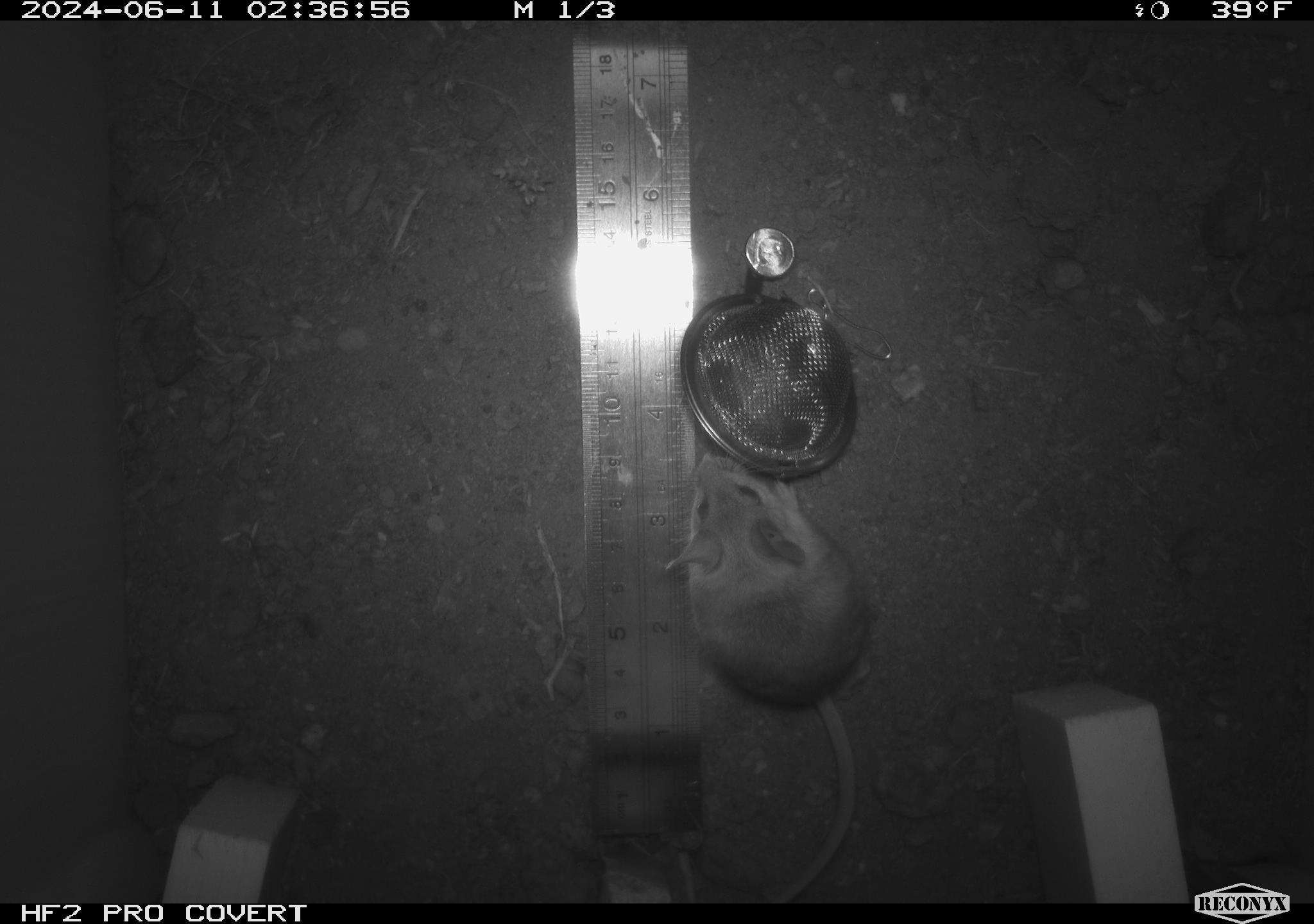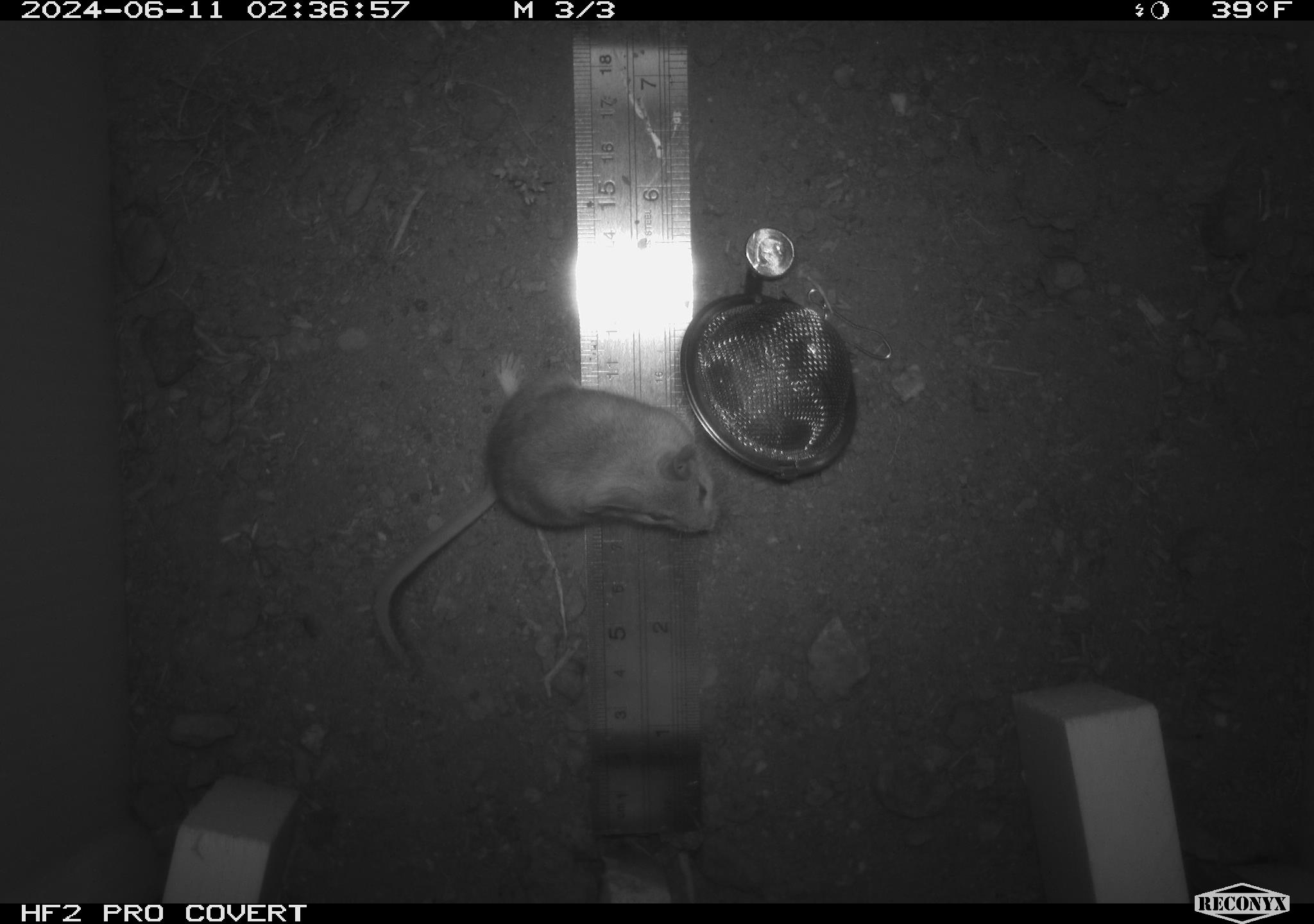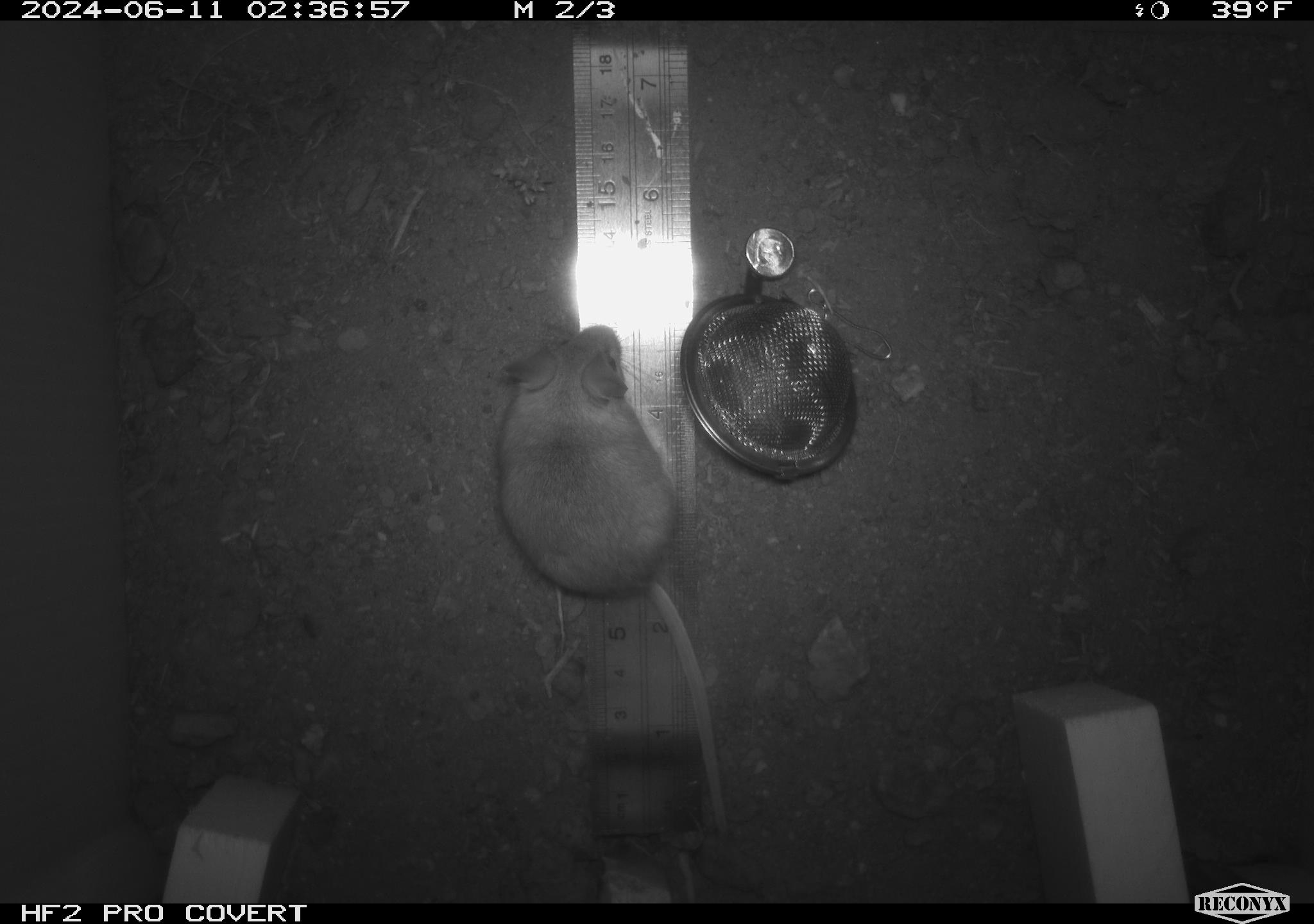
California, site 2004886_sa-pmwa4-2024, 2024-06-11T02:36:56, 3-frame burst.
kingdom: Animalia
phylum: Chordata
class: Mammalia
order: Rodentia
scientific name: Rodentia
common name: mouse species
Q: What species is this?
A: Mouse species (Rodentia).